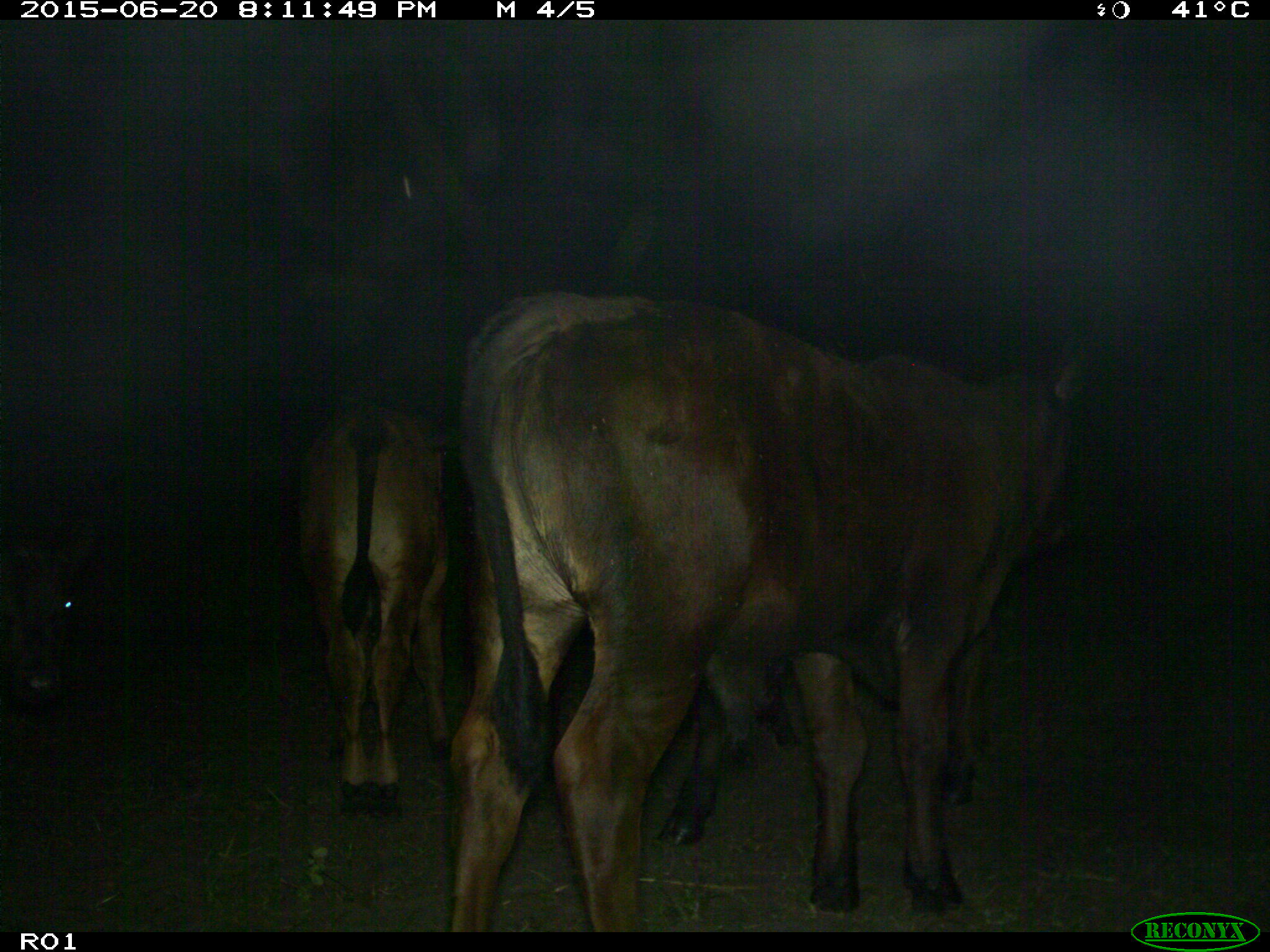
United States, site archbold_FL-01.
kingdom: Animalia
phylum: Chordata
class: Mammalia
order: Artiodactyla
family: Bovidae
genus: Bos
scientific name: Bos taurus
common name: domestic cow